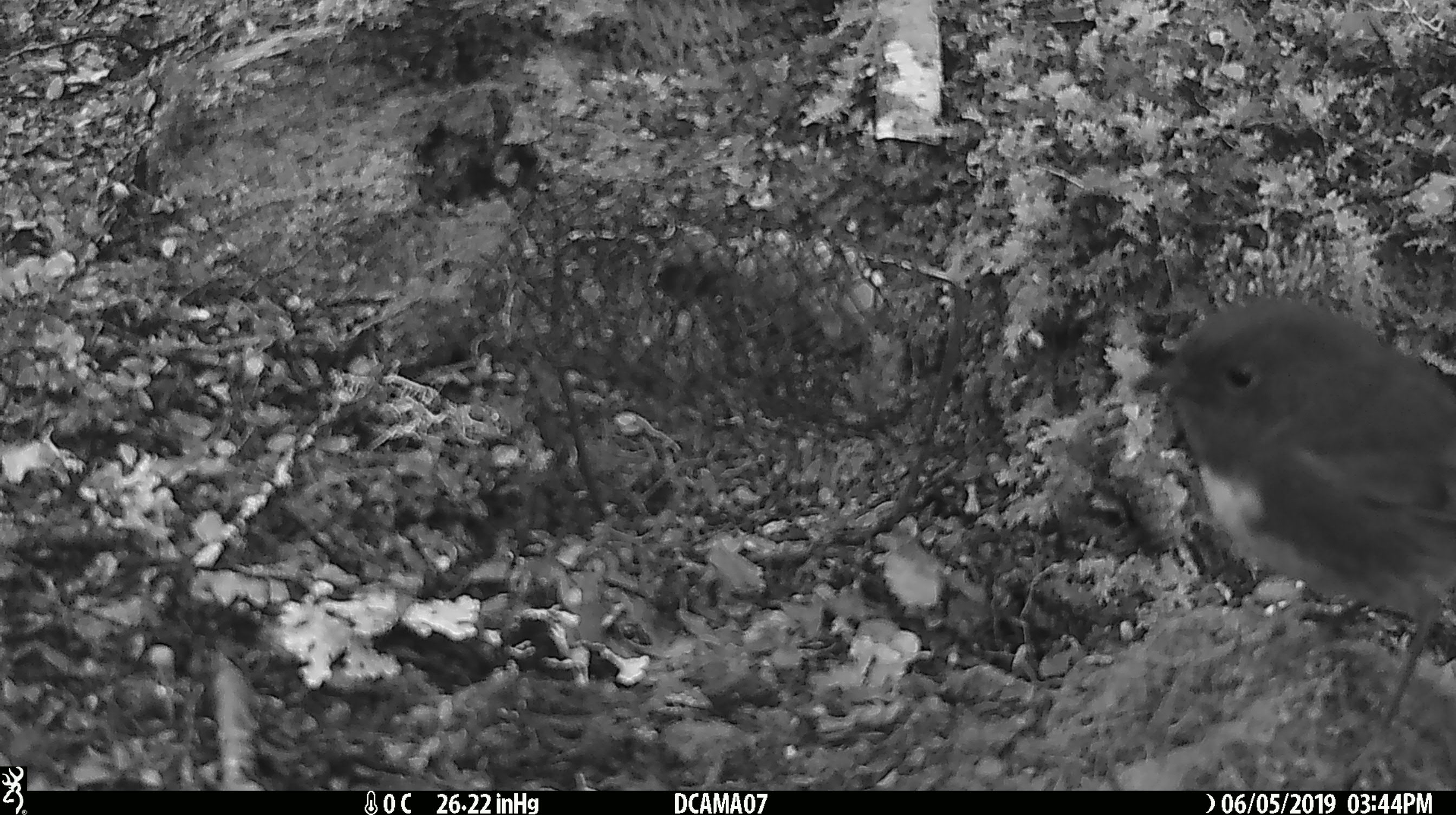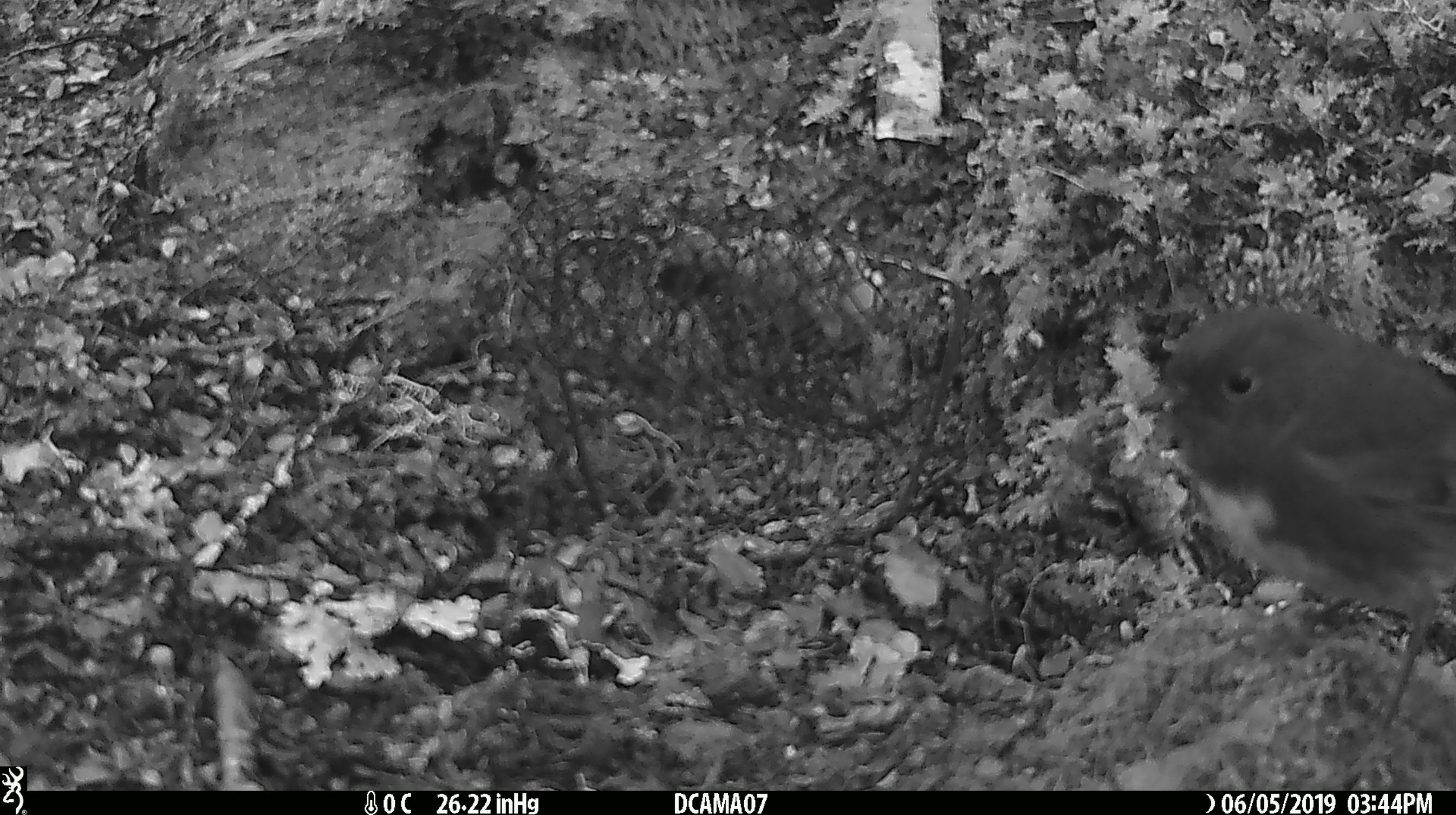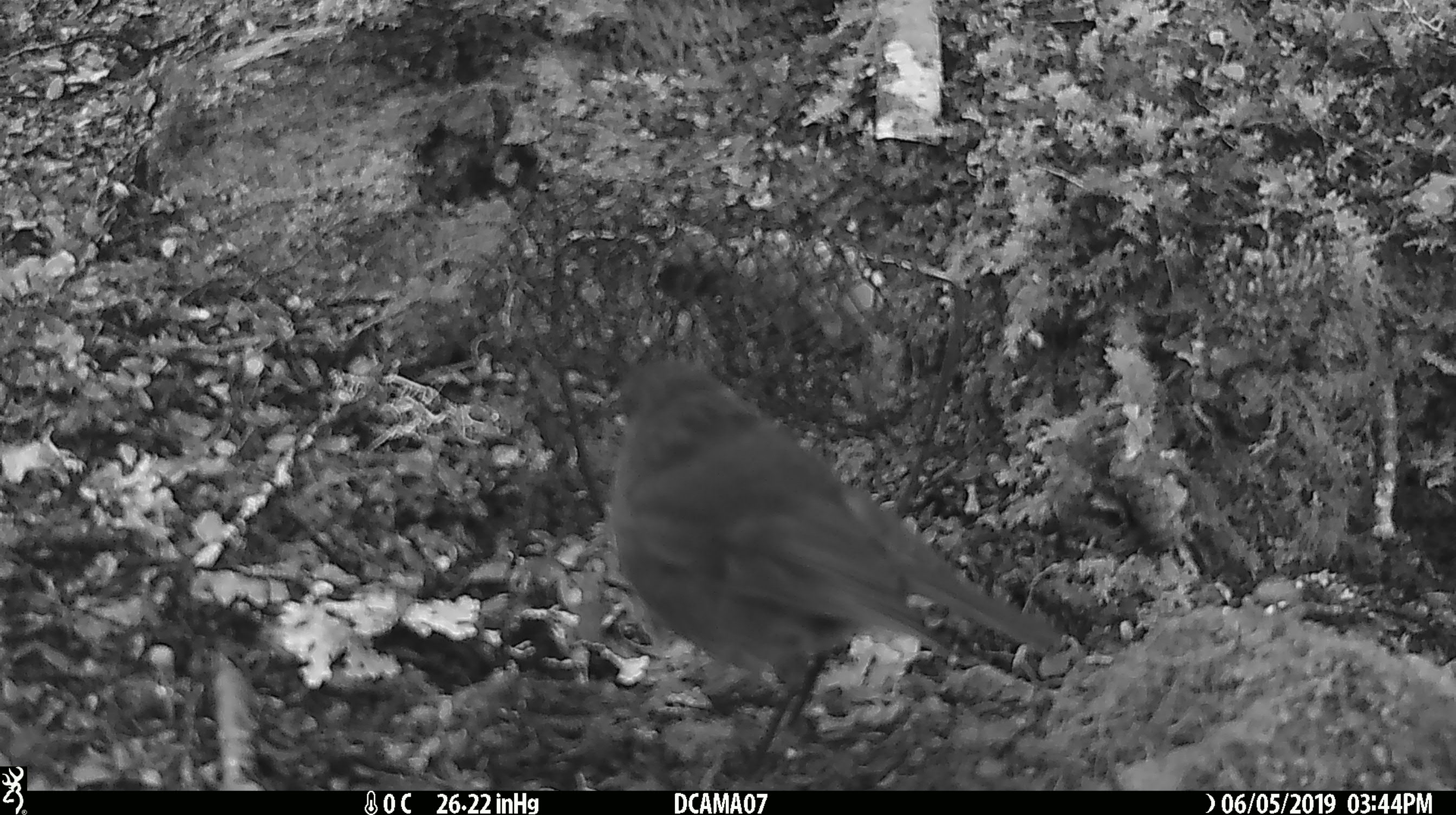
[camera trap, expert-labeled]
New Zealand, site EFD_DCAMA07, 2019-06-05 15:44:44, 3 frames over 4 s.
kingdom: Animalia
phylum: Chordata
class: Aves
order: Passeriformes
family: Petroicidae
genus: Petroica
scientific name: Petroica australis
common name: new zealand robin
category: robin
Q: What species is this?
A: Robin (new zealand robin) (Petroica australis).